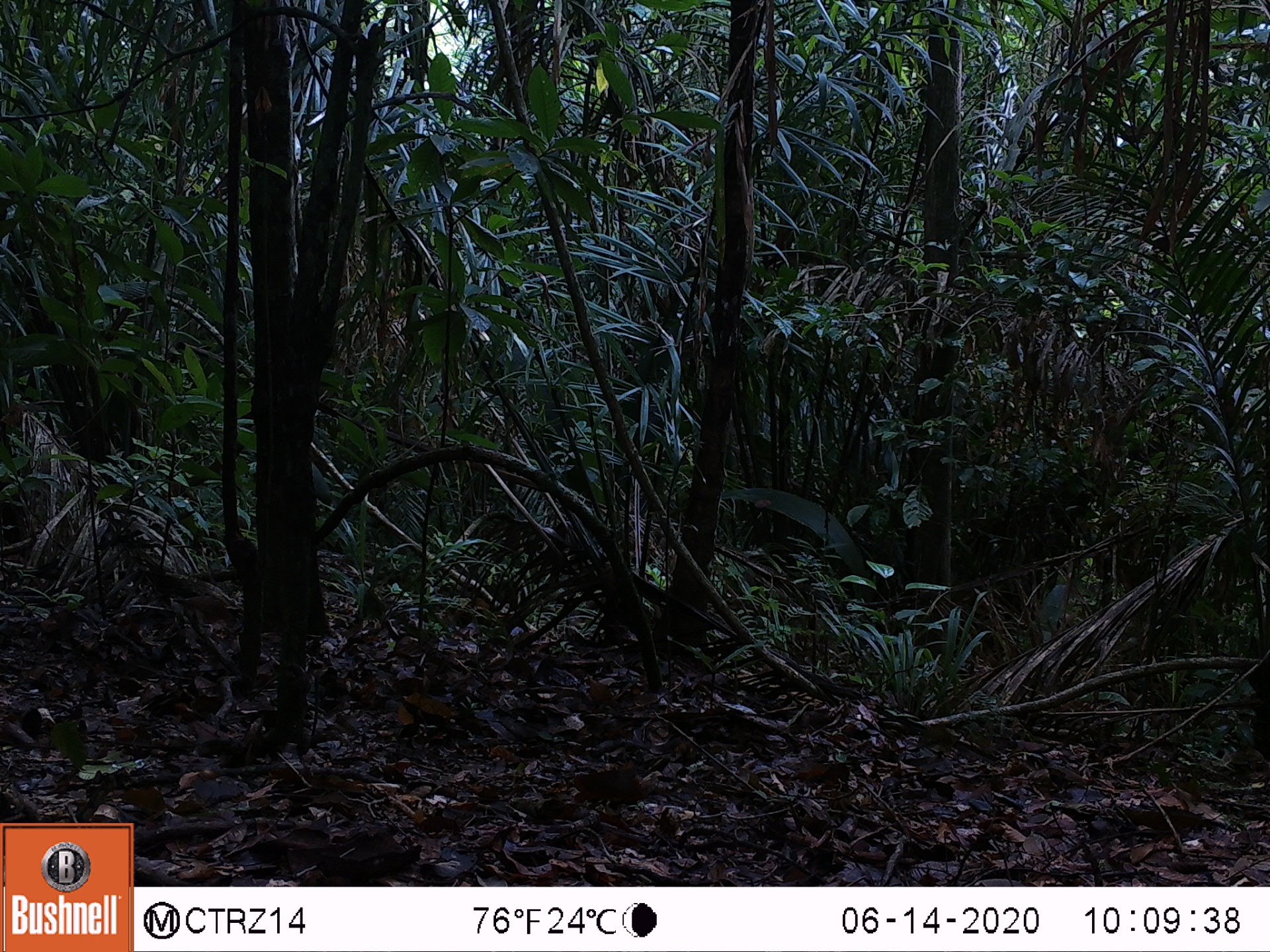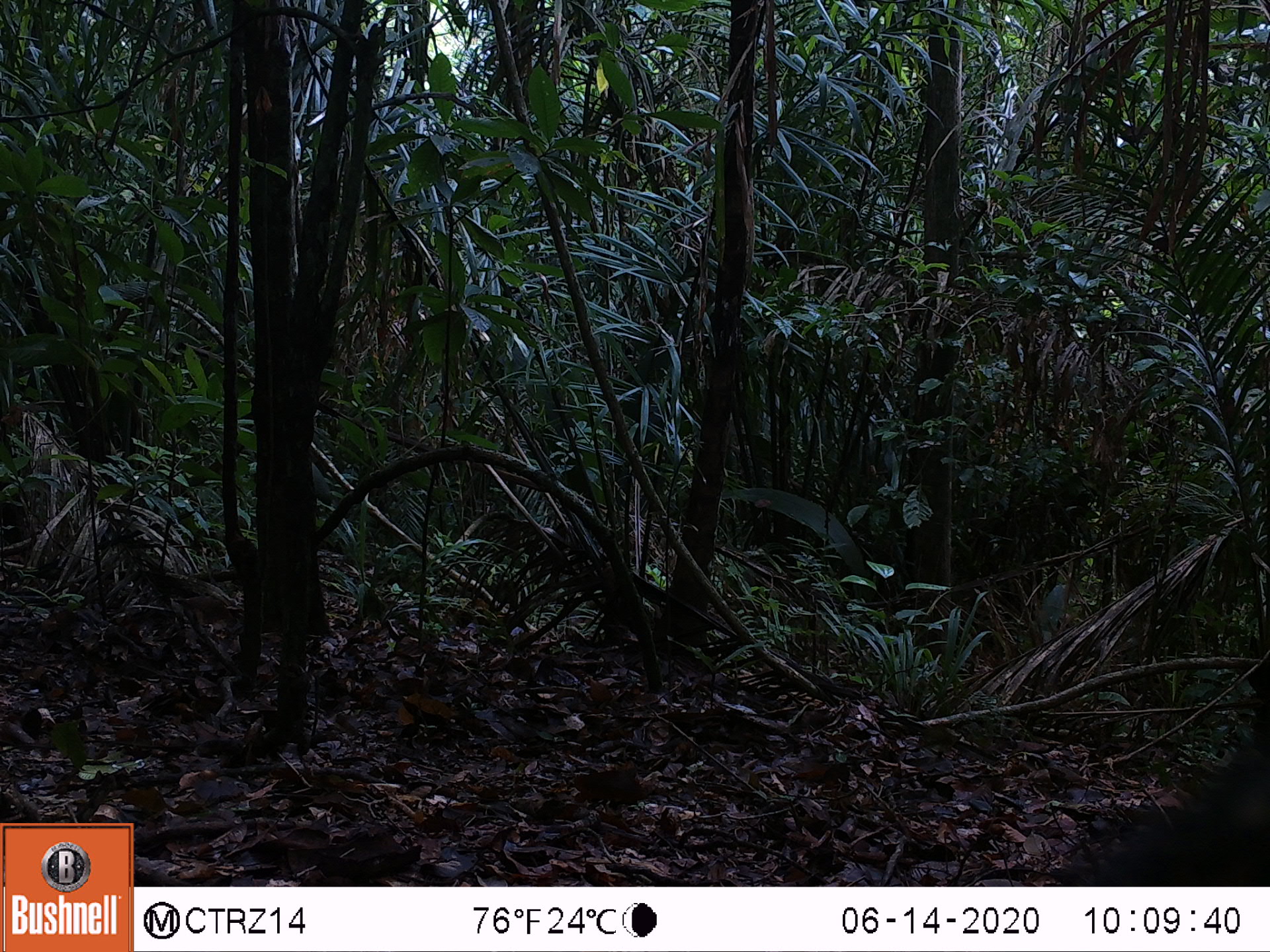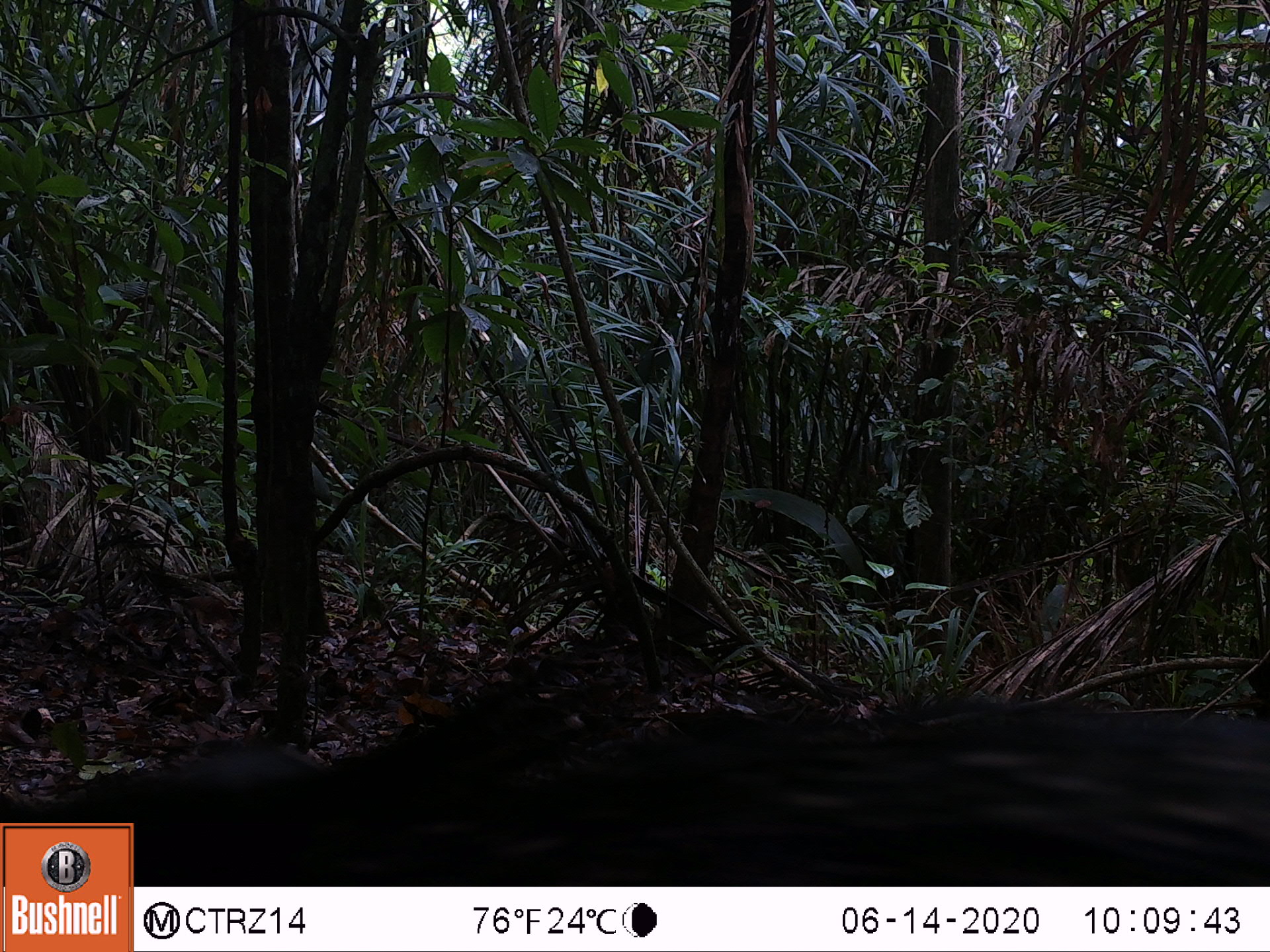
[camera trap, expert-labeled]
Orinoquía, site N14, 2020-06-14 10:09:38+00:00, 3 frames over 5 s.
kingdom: Animalia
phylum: Chordata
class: Mammalia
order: Artiodactyla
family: Tayassuidae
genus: Pecari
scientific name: Pecari tajacu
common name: collared peccary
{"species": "collared peccary (Pecari tajacu)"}